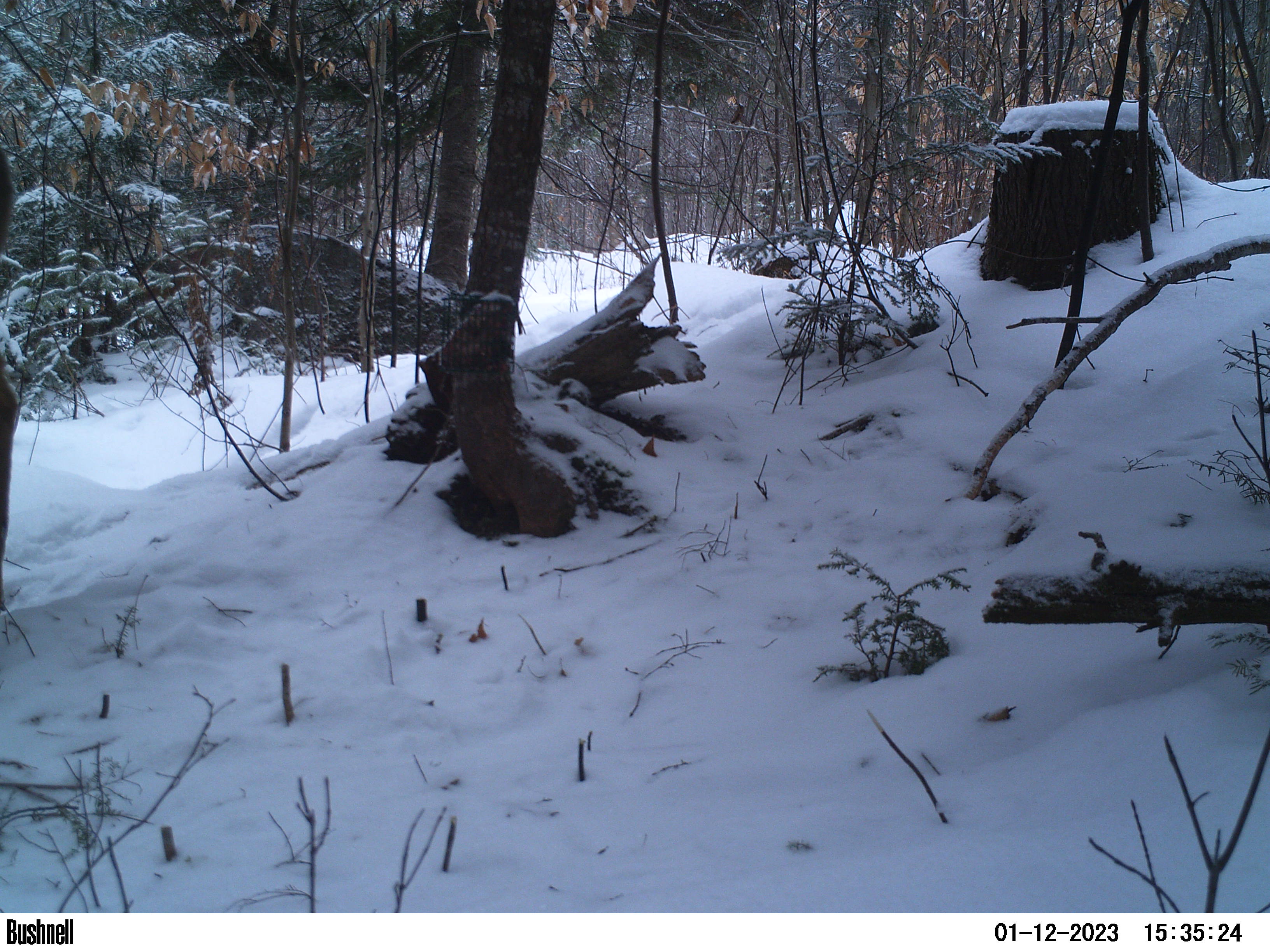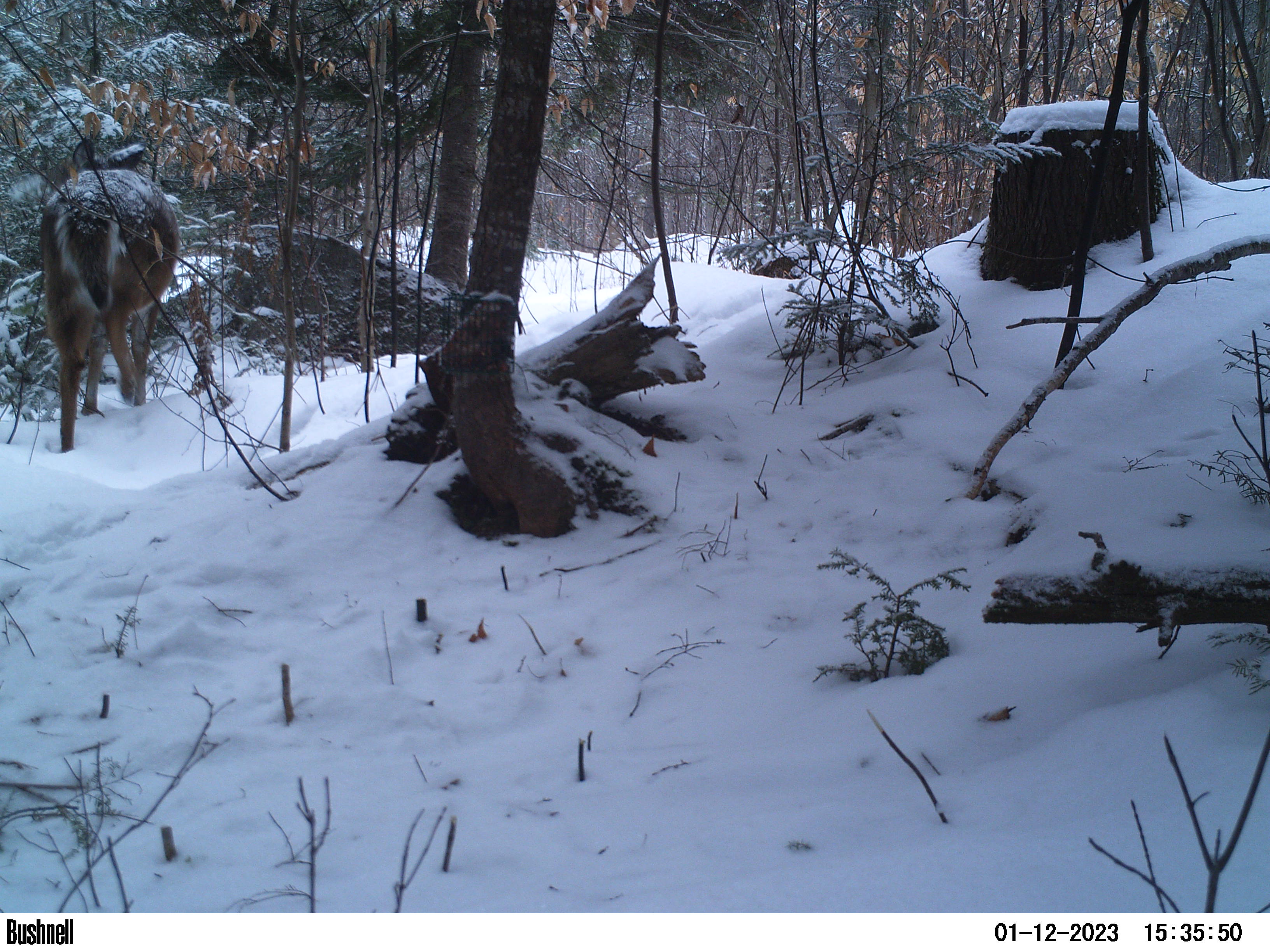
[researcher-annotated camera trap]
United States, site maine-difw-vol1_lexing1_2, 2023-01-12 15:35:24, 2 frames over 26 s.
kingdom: Animalia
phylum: Chordata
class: Mammalia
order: Artiodactyla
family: Cervidae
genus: Odocoileus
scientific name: Odocoileus virginianus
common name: white-tailed deer